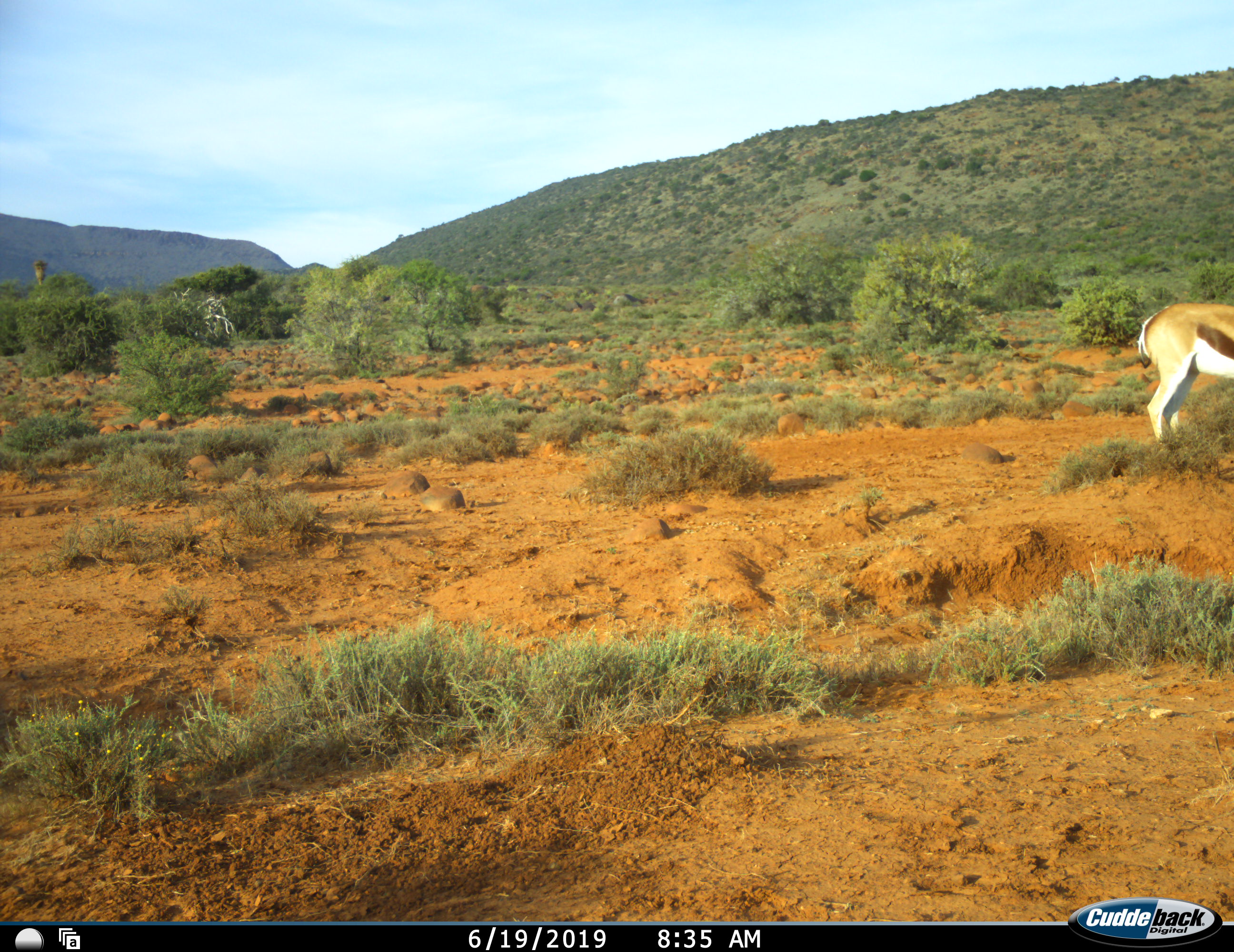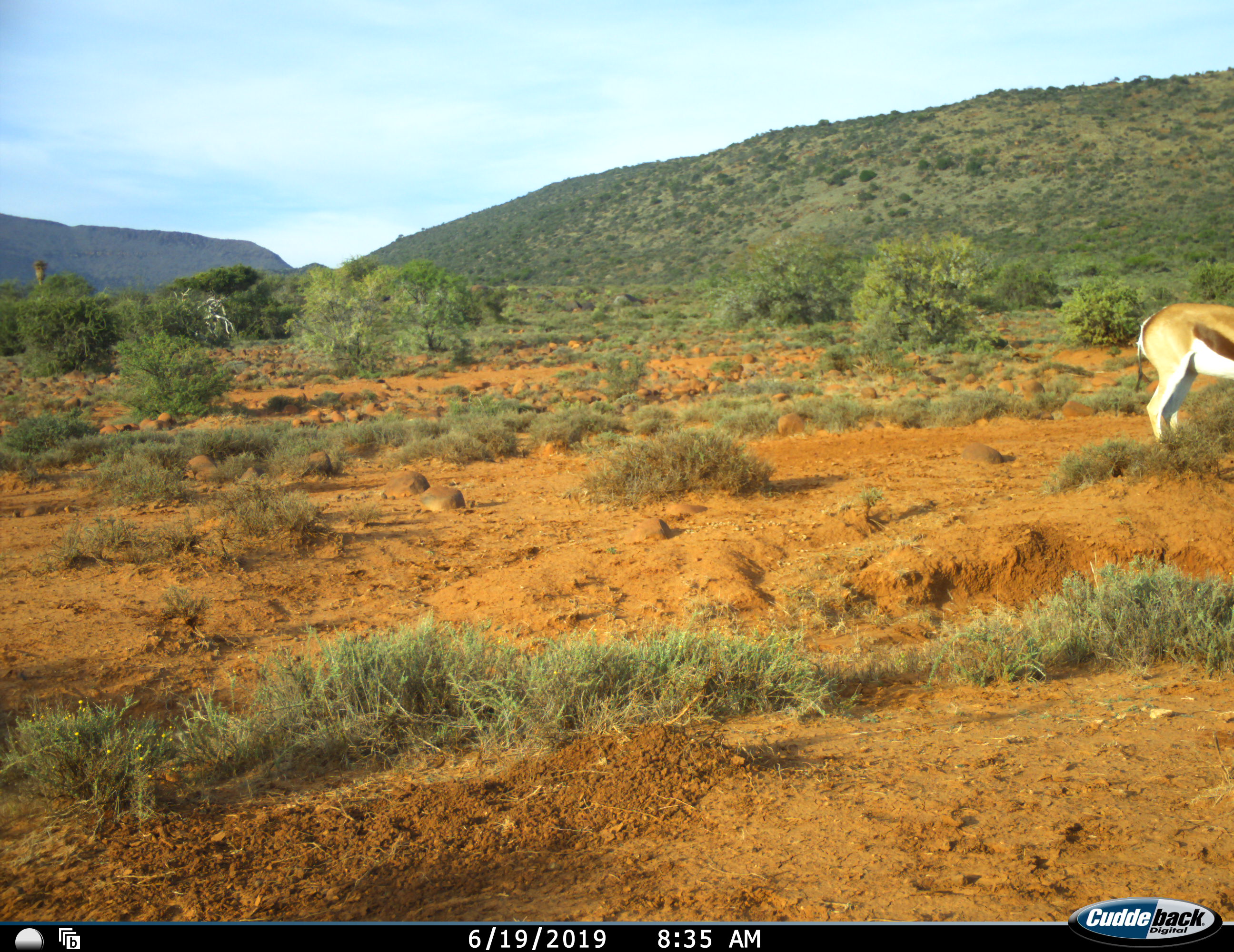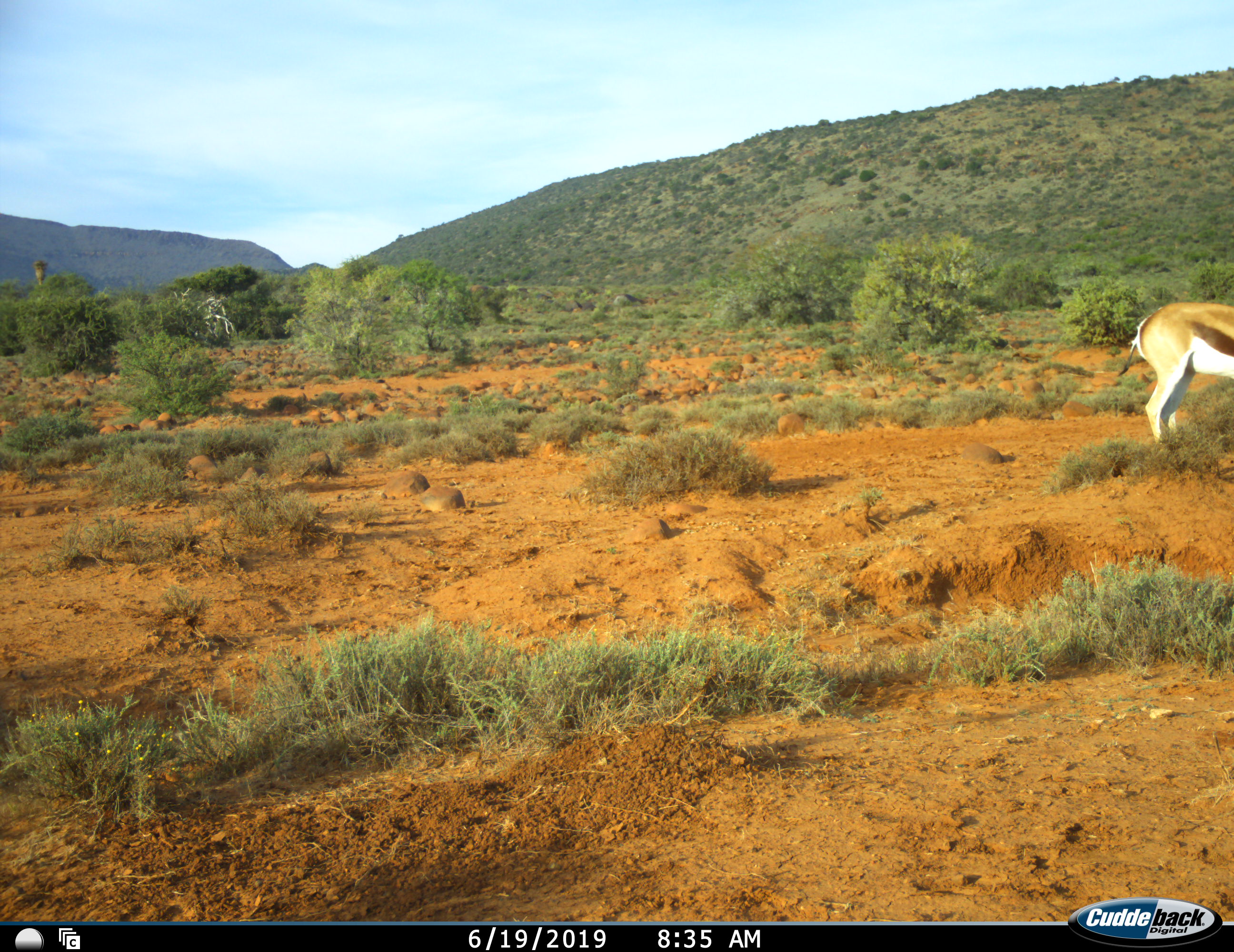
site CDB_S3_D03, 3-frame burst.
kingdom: Animalia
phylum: Chordata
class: Mammalia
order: Artiodactyla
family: Bovidae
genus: Antidorcas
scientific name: Antidorcas marsupialis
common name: springbok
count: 1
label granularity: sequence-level